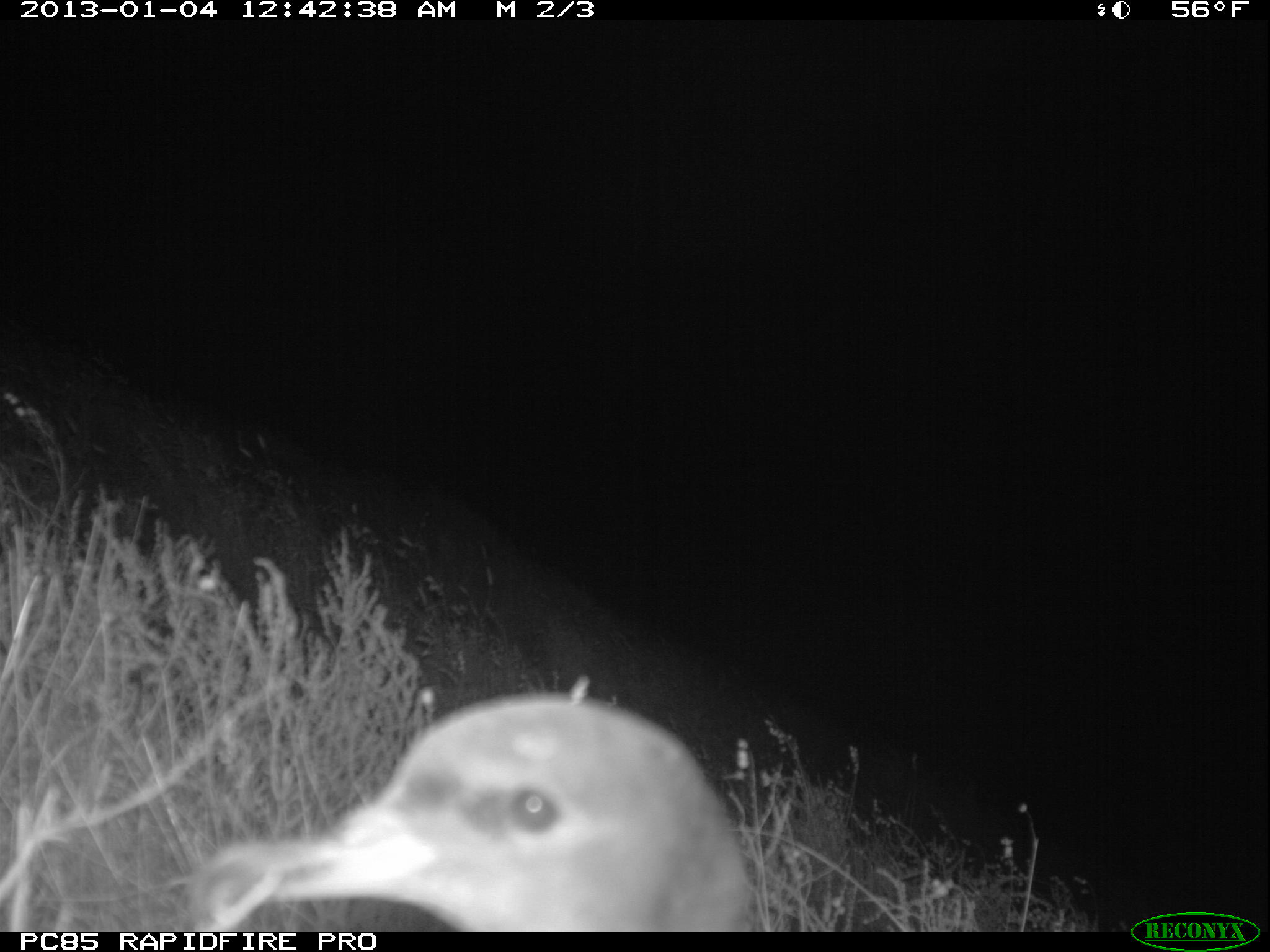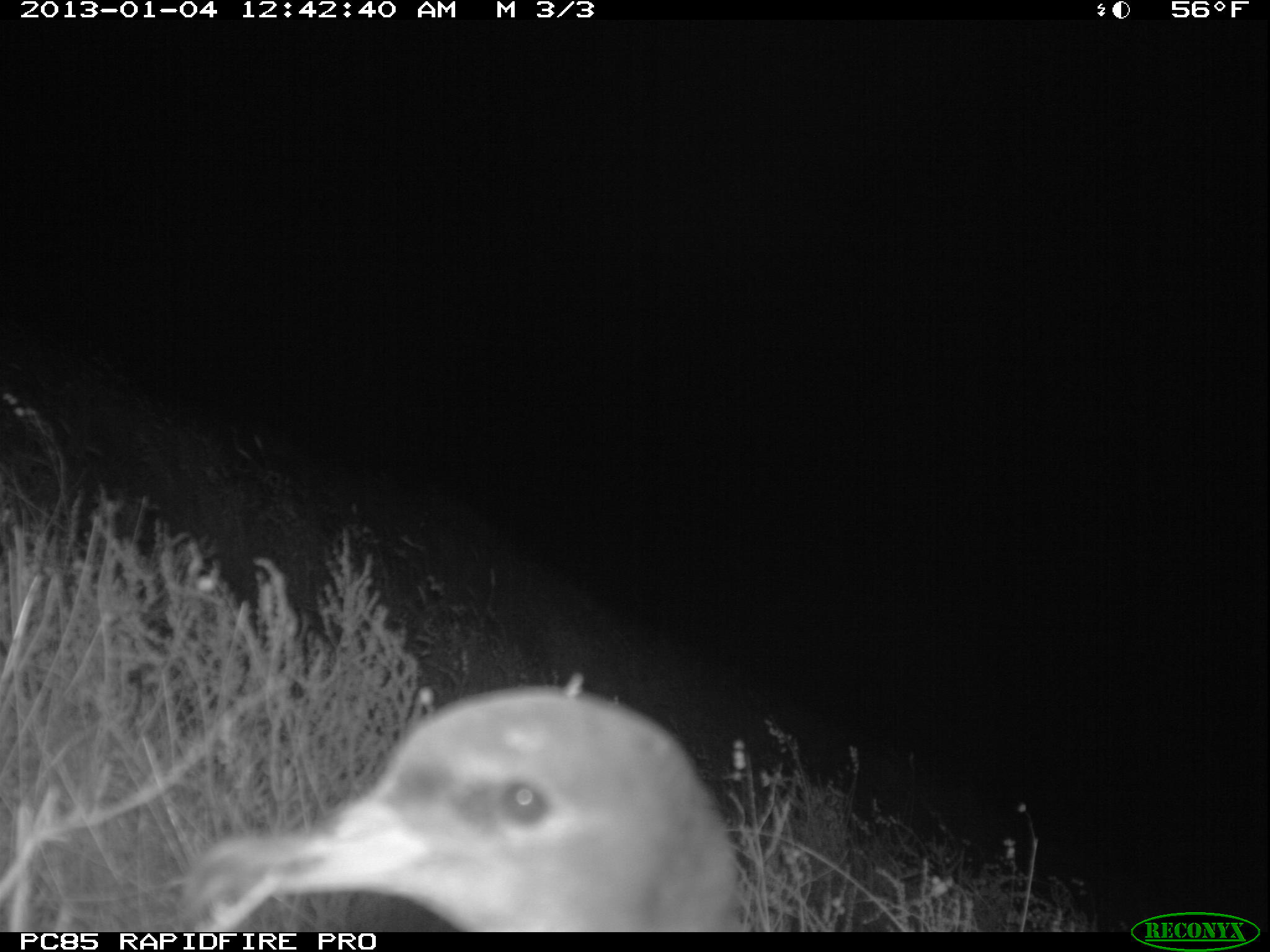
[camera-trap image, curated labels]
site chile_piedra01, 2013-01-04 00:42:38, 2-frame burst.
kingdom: Animalia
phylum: Chordata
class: Aves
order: Procellariiformes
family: Procellariidae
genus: Calonectris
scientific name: Calonectris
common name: shearwater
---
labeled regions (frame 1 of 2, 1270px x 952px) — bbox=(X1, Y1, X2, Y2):
shearwater: bbox=(174, 690, 753, 933)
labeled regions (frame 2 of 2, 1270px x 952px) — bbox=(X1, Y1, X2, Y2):
shearwater: bbox=(177, 684, 745, 934)